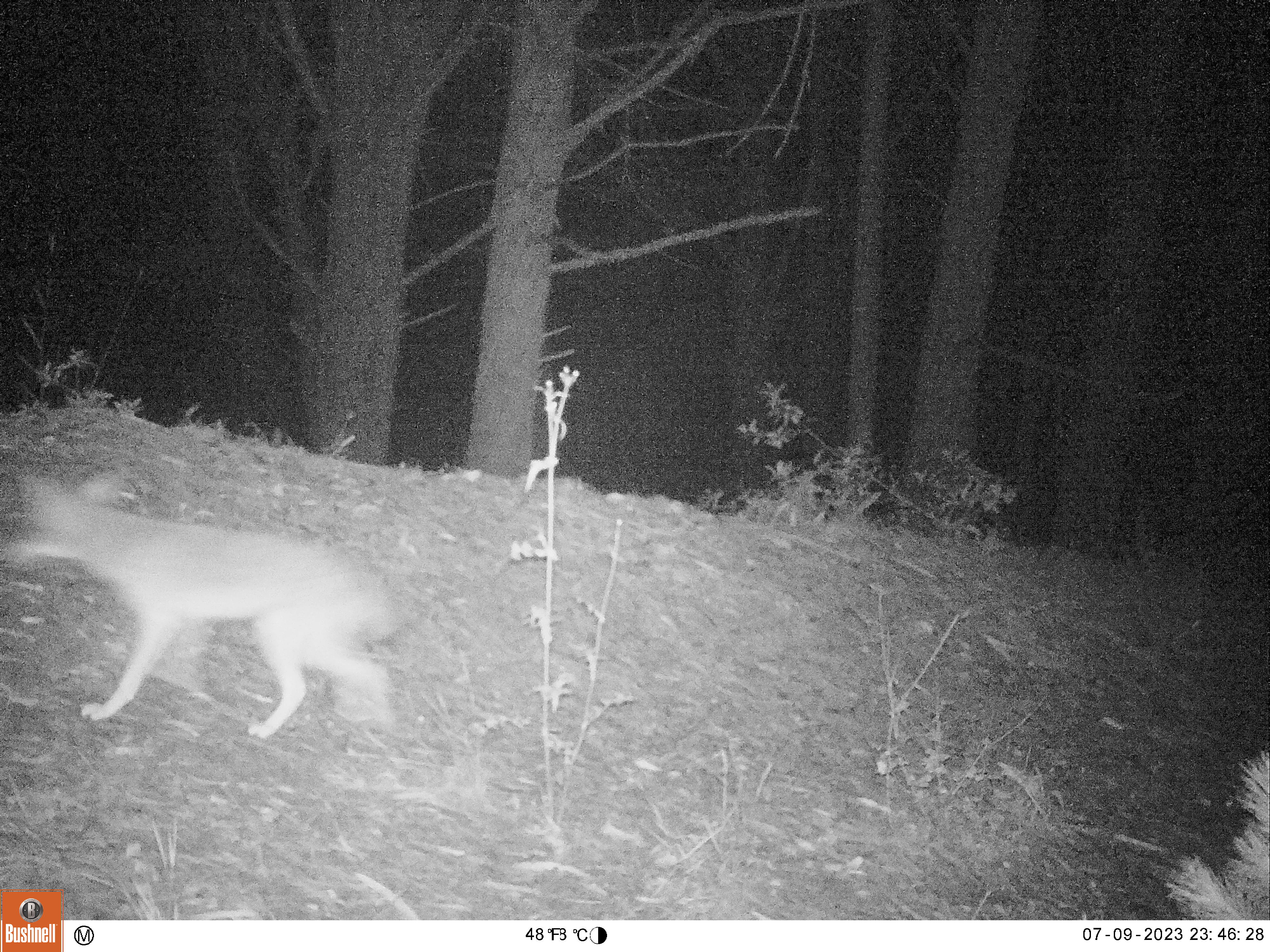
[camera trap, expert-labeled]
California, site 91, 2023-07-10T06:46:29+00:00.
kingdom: Animalia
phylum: Chordata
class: Mammalia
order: Carnivora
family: Canidae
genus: Canis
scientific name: Canis latrans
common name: coyote